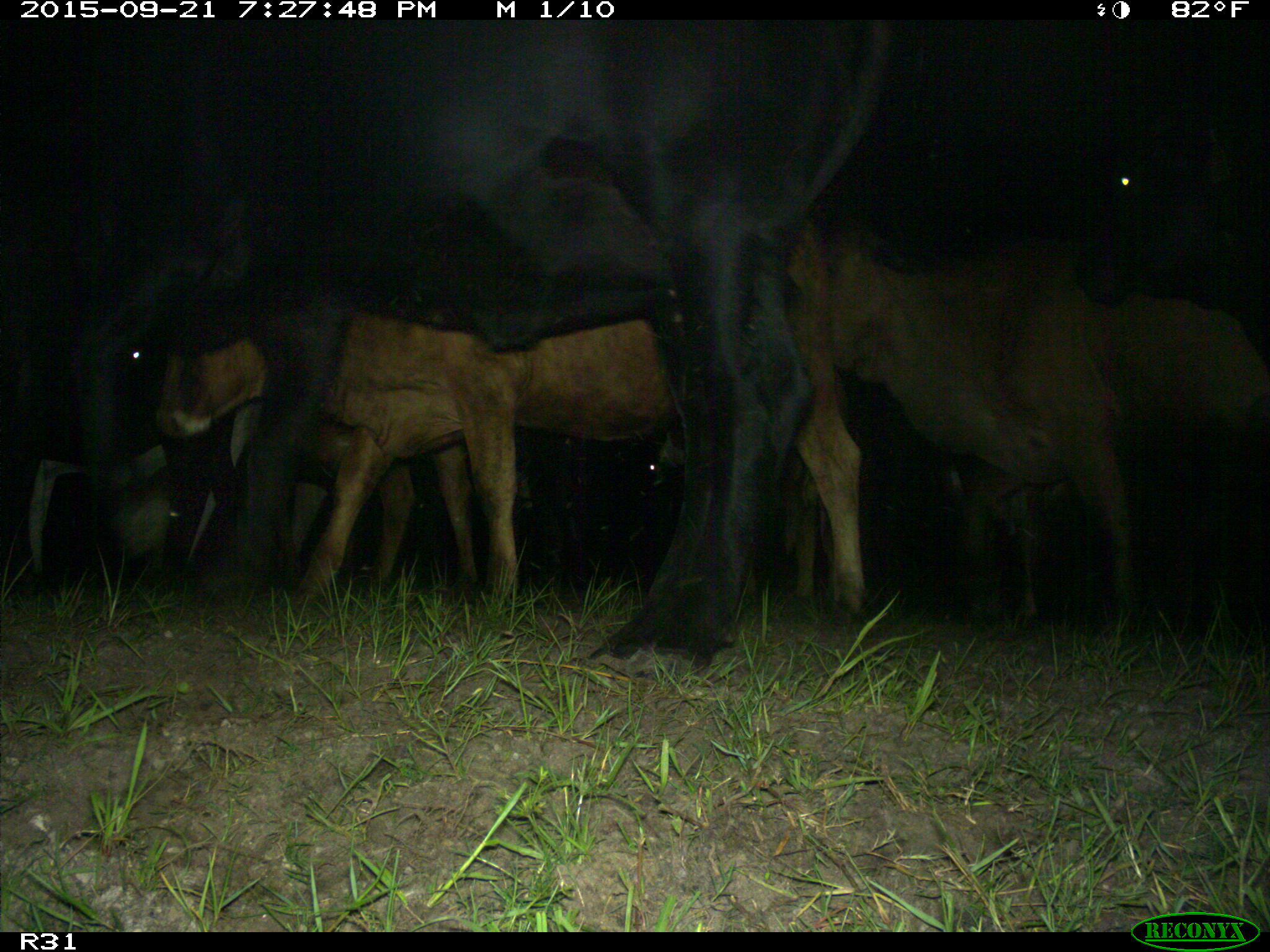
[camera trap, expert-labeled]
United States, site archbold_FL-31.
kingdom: Animalia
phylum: Chordata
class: Mammalia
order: Artiodactyla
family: Bovidae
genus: Bos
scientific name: Bos taurus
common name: domestic cow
Bos taurus (domestic cow).